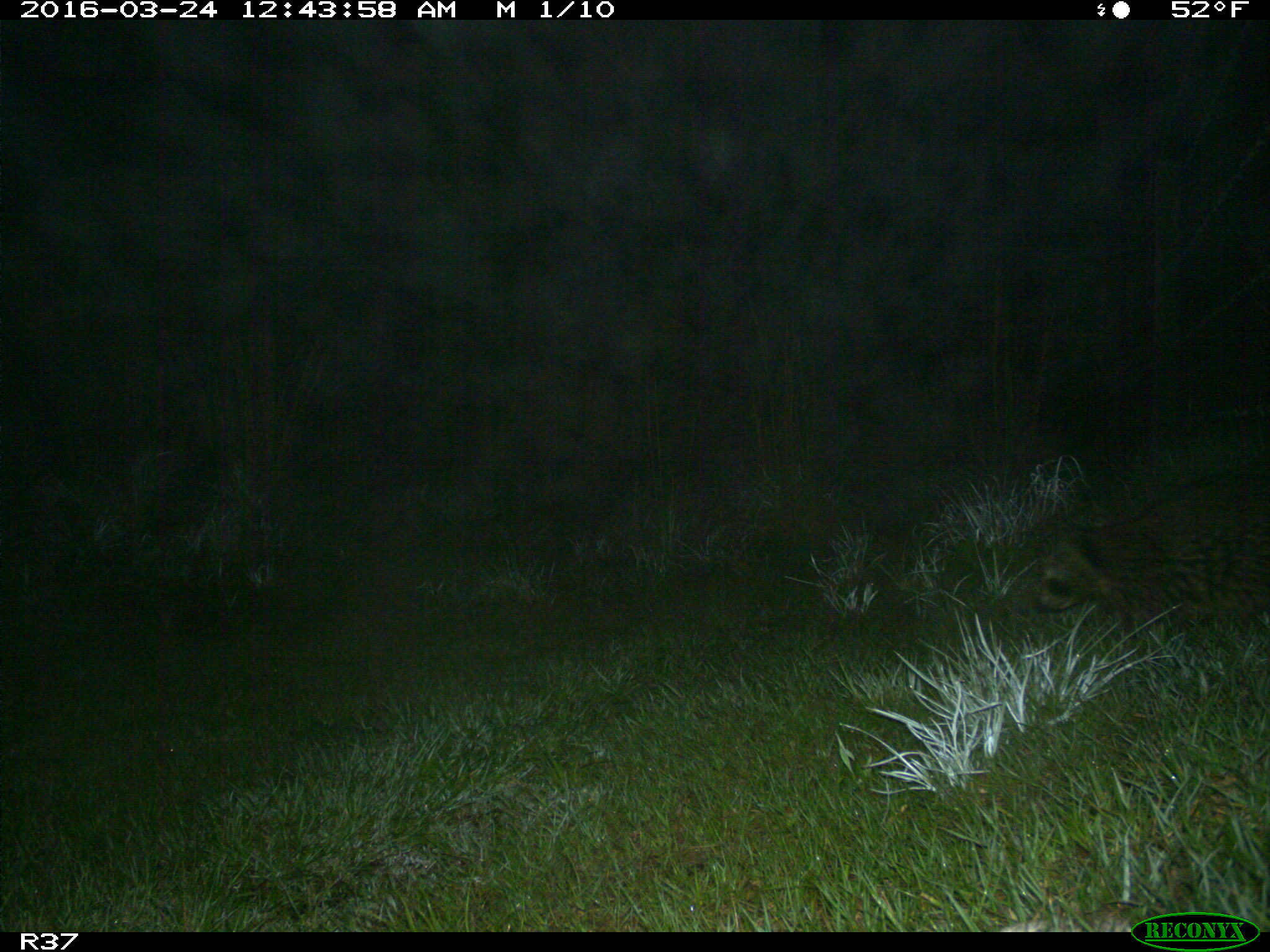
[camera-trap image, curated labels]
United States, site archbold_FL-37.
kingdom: Animalia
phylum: Chordata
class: Mammalia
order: Carnivora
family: Procyonidae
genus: Procyon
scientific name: Procyon lotor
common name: common raccoon